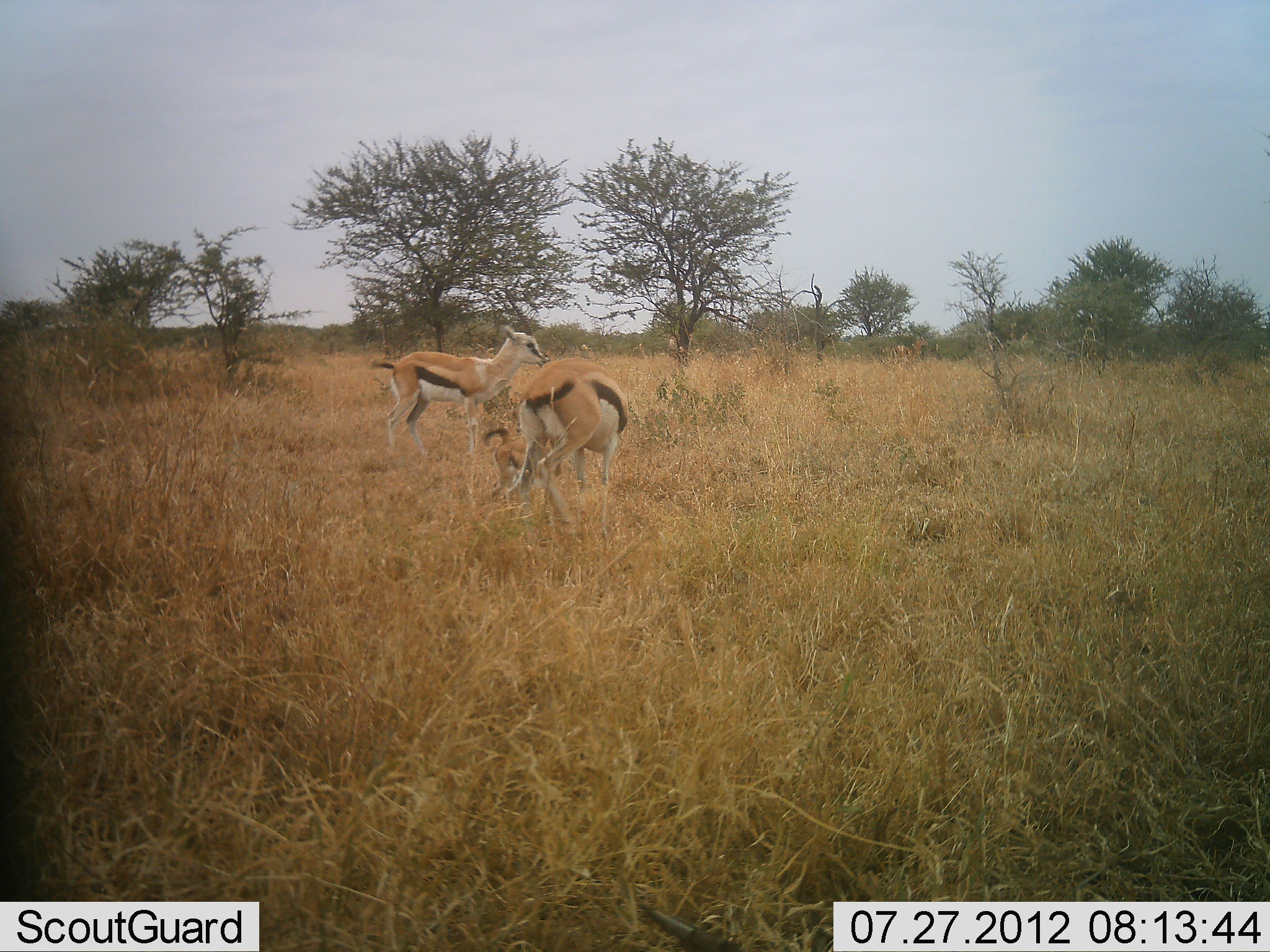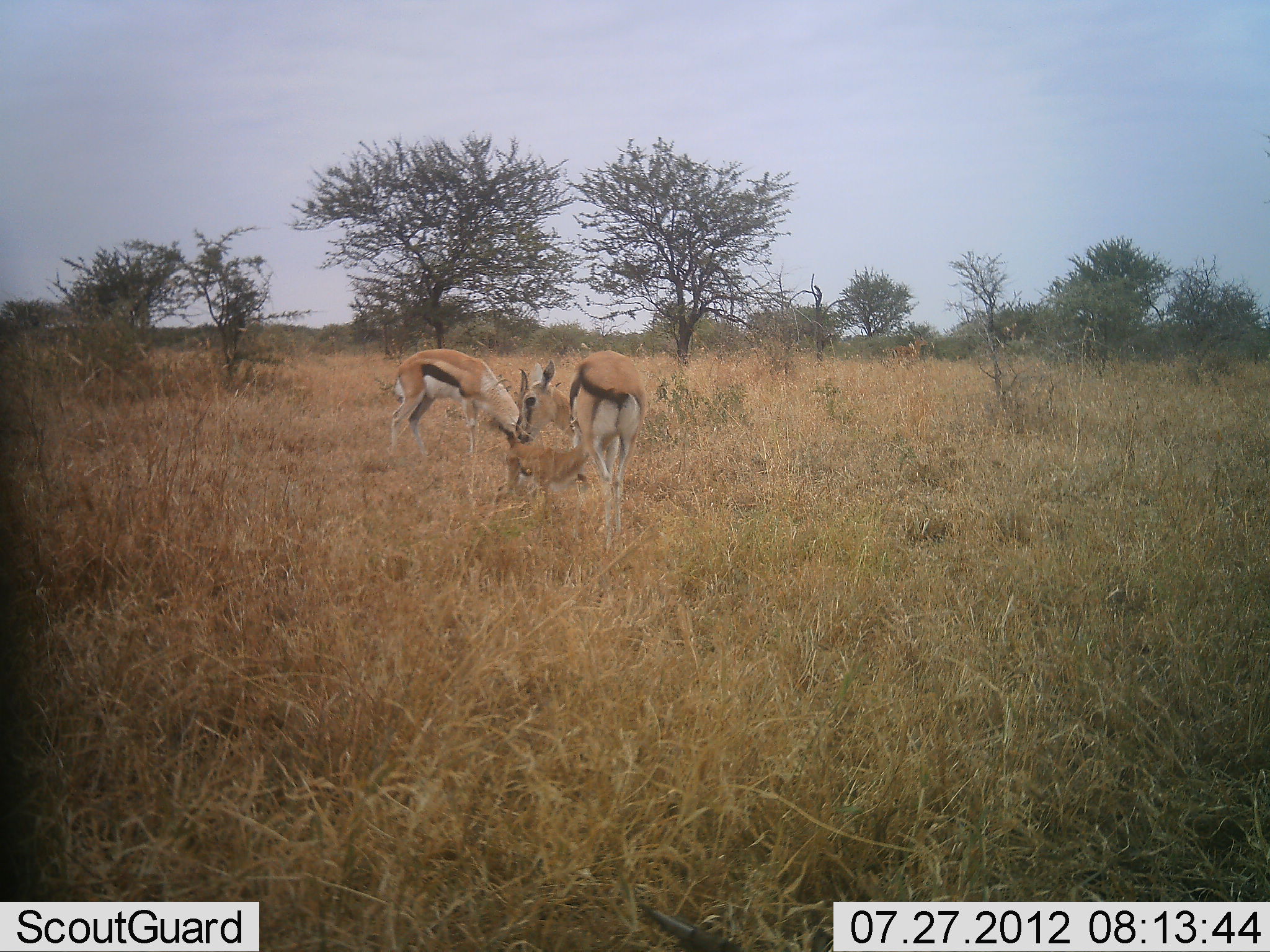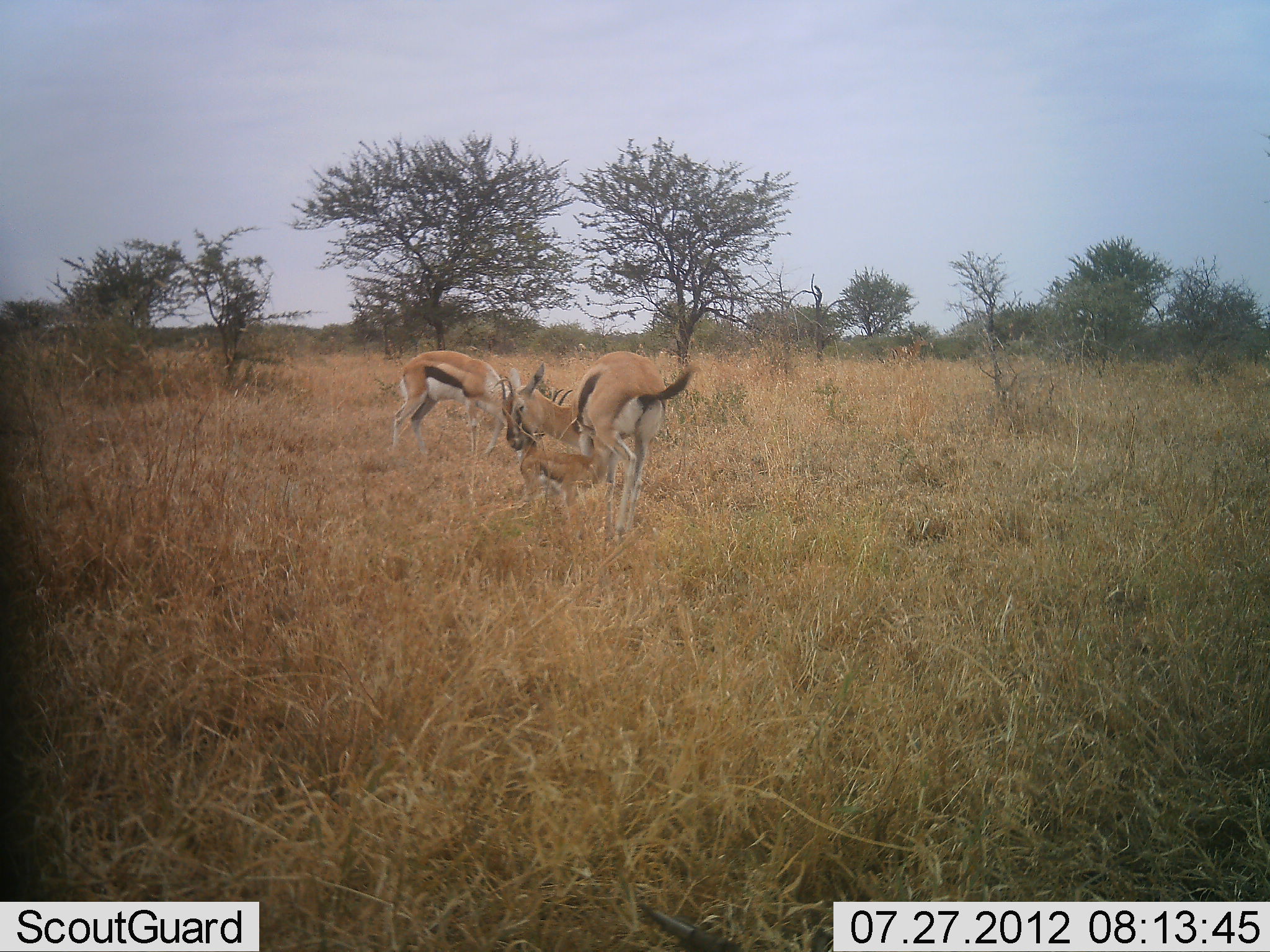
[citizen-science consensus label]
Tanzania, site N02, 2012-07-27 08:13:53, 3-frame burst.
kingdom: Animalia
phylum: Chordata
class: Mammalia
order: Artiodactyla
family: Bovidae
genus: Eudorcas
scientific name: Eudorcas thomsonii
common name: thomson's gazelle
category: gazellethomsons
Gazellethomsons (thomson's gazelle) (Eudorcas thomsonii), count 3. Behavior (volunteer vote fractions): standing 80%, resting 0%, moving 0%, interacting 60%. Young present (vote fraction): 70%. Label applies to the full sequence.